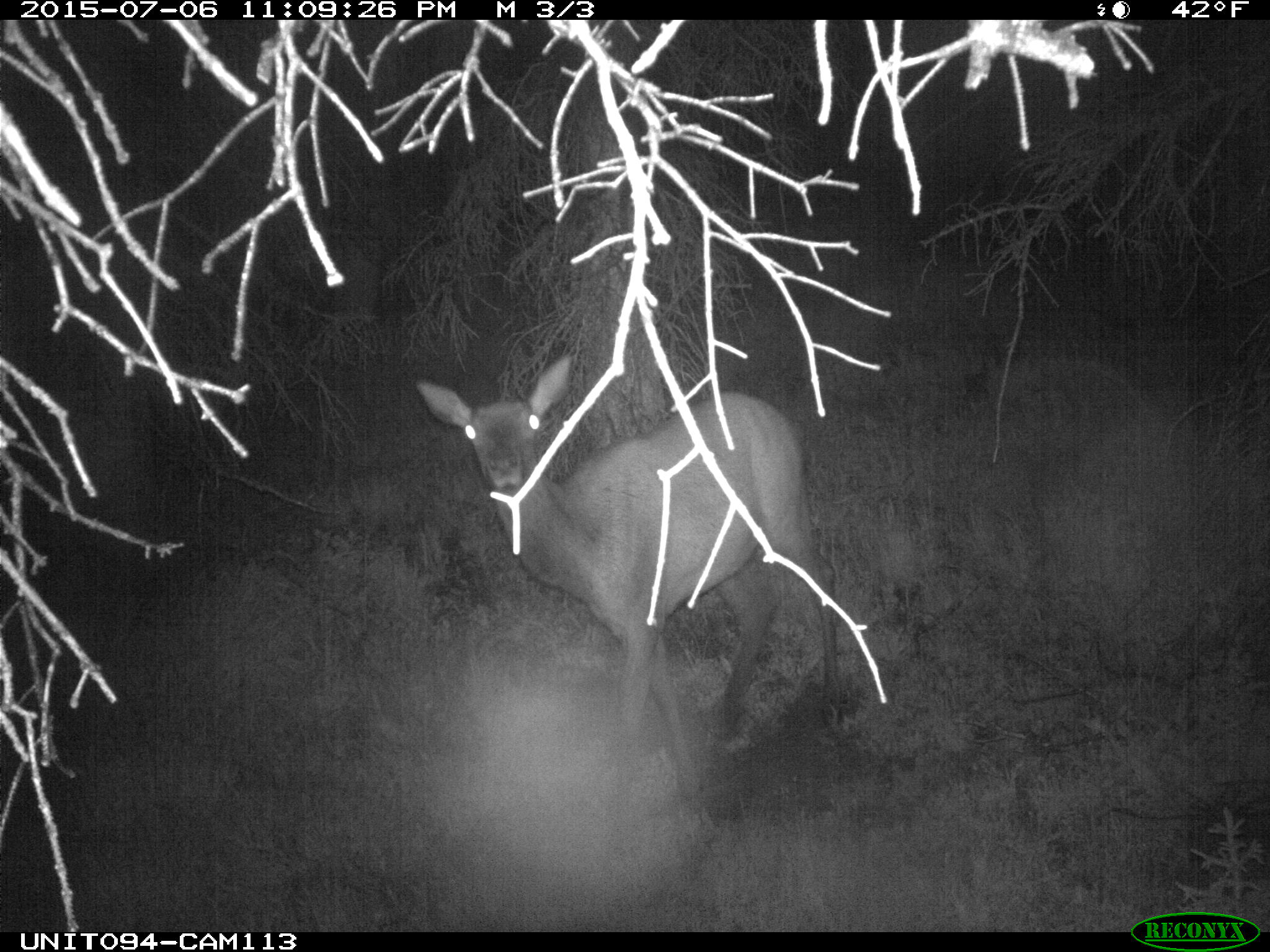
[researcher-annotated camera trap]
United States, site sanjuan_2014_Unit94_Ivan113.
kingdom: Animalia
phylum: Chordata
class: Mammalia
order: Artiodactyla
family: Cervidae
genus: Cervus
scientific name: Cervus elaphus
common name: red deer